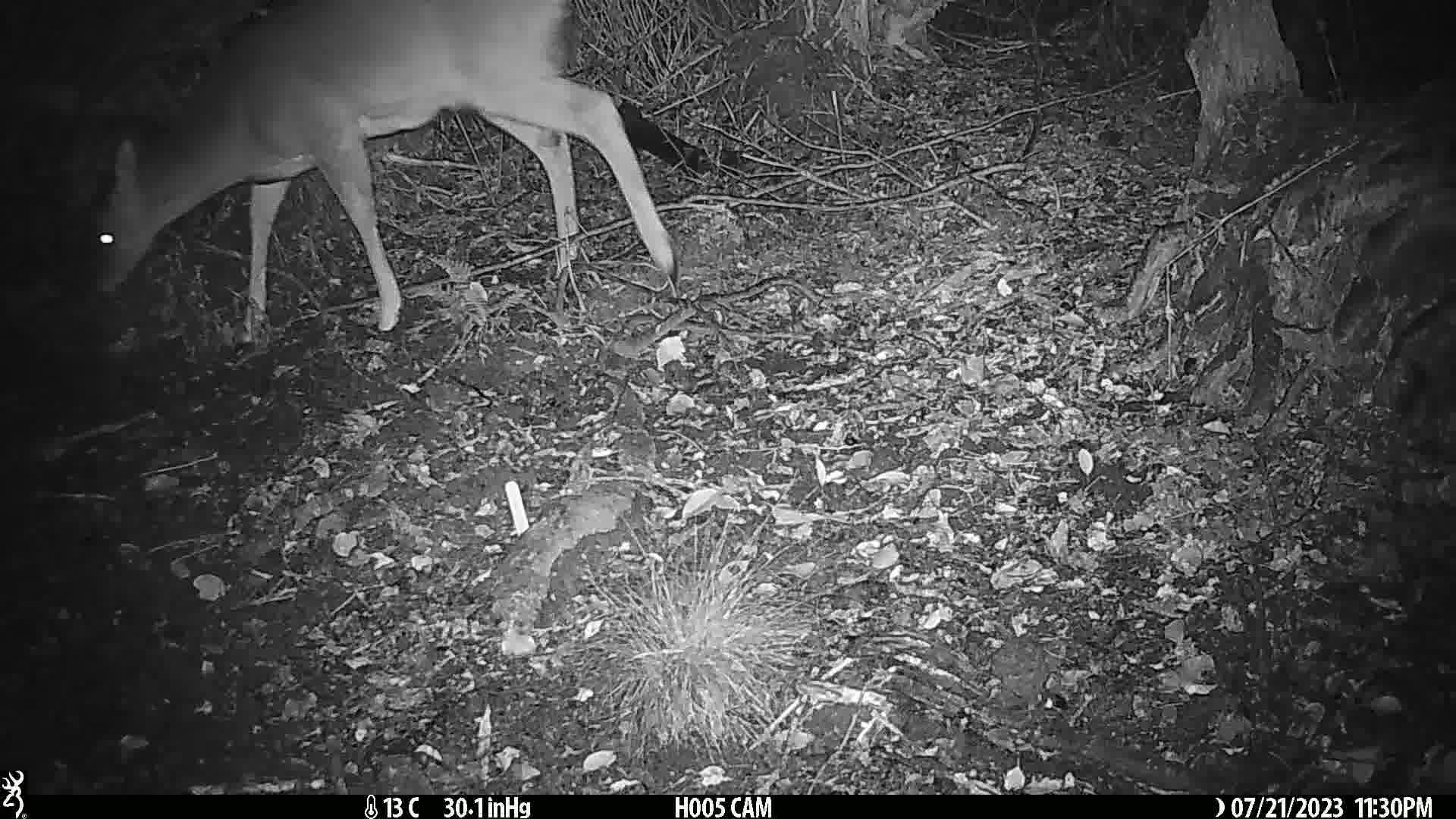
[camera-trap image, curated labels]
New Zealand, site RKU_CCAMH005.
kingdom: Animalia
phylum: Chordata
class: Mammalia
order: Artiodactyla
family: Cervidae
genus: Odocoileus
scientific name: Odocoileus virginianus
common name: white-tailed deer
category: white tailed deer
White tailed deer (white-tailed deer) (Odocoileus virginianus).